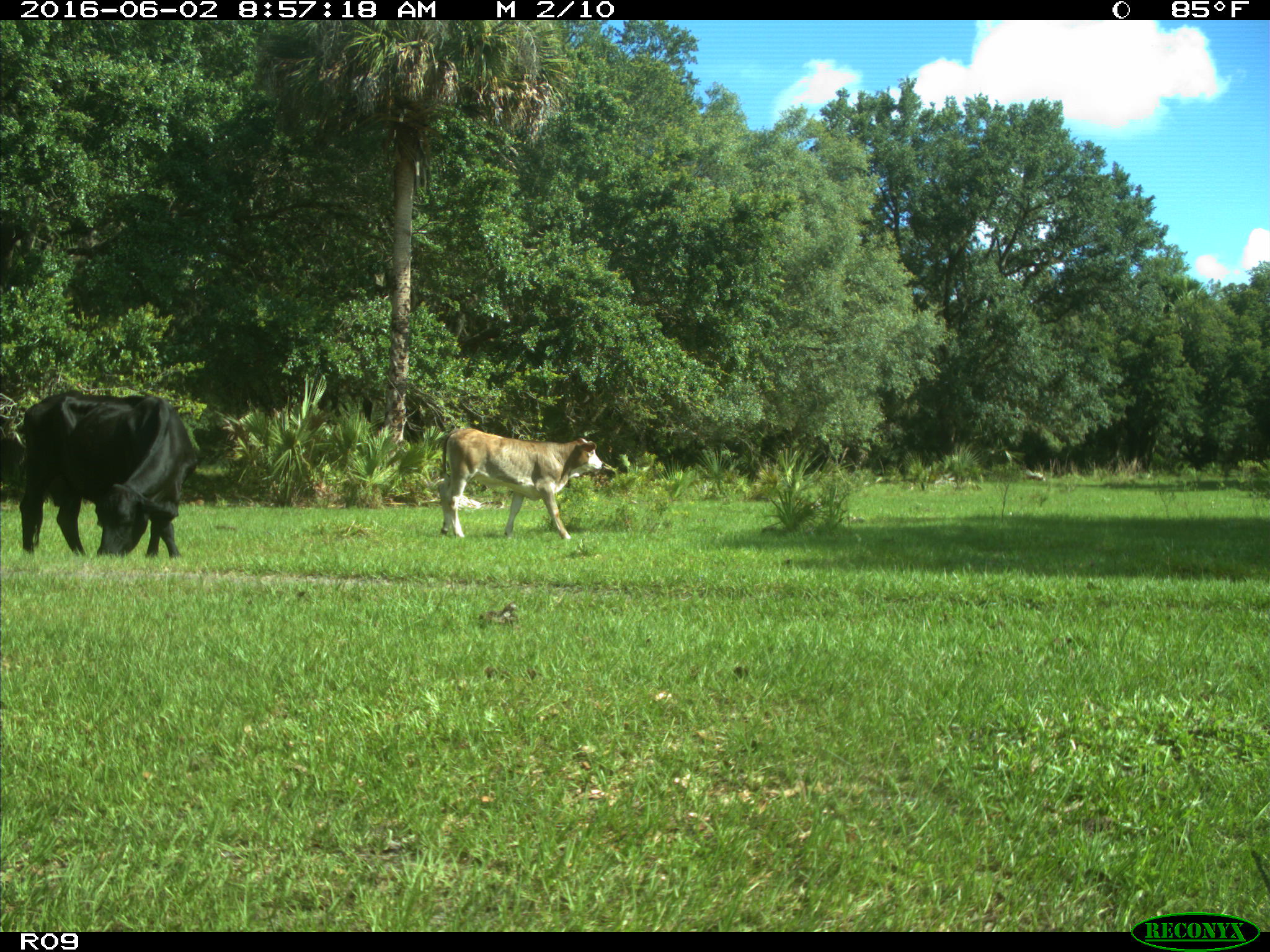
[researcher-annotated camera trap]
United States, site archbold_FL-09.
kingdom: Animalia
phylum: Chordata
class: Mammalia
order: Artiodactyla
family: Bovidae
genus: Bos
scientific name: Bos taurus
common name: domestic cow